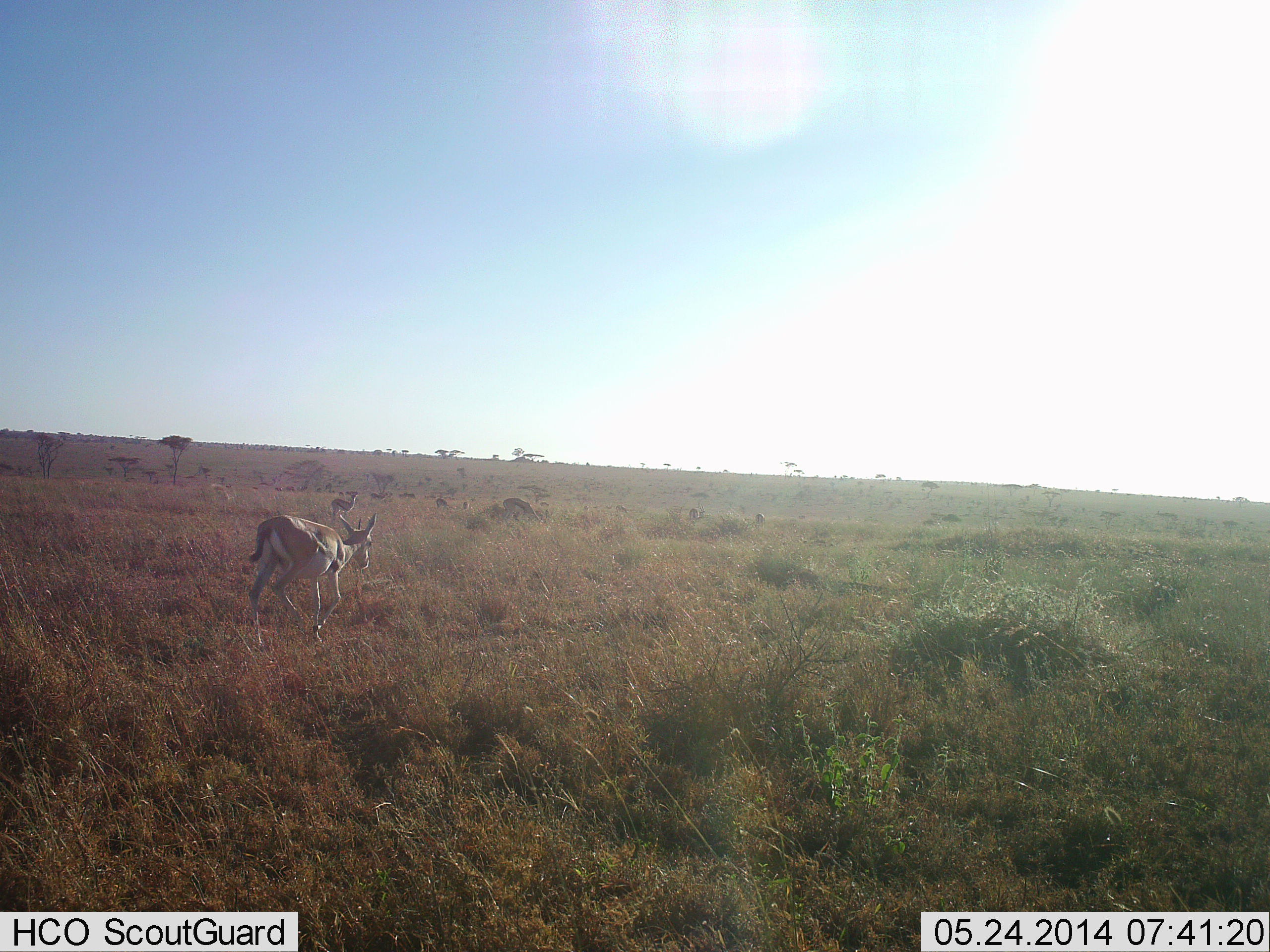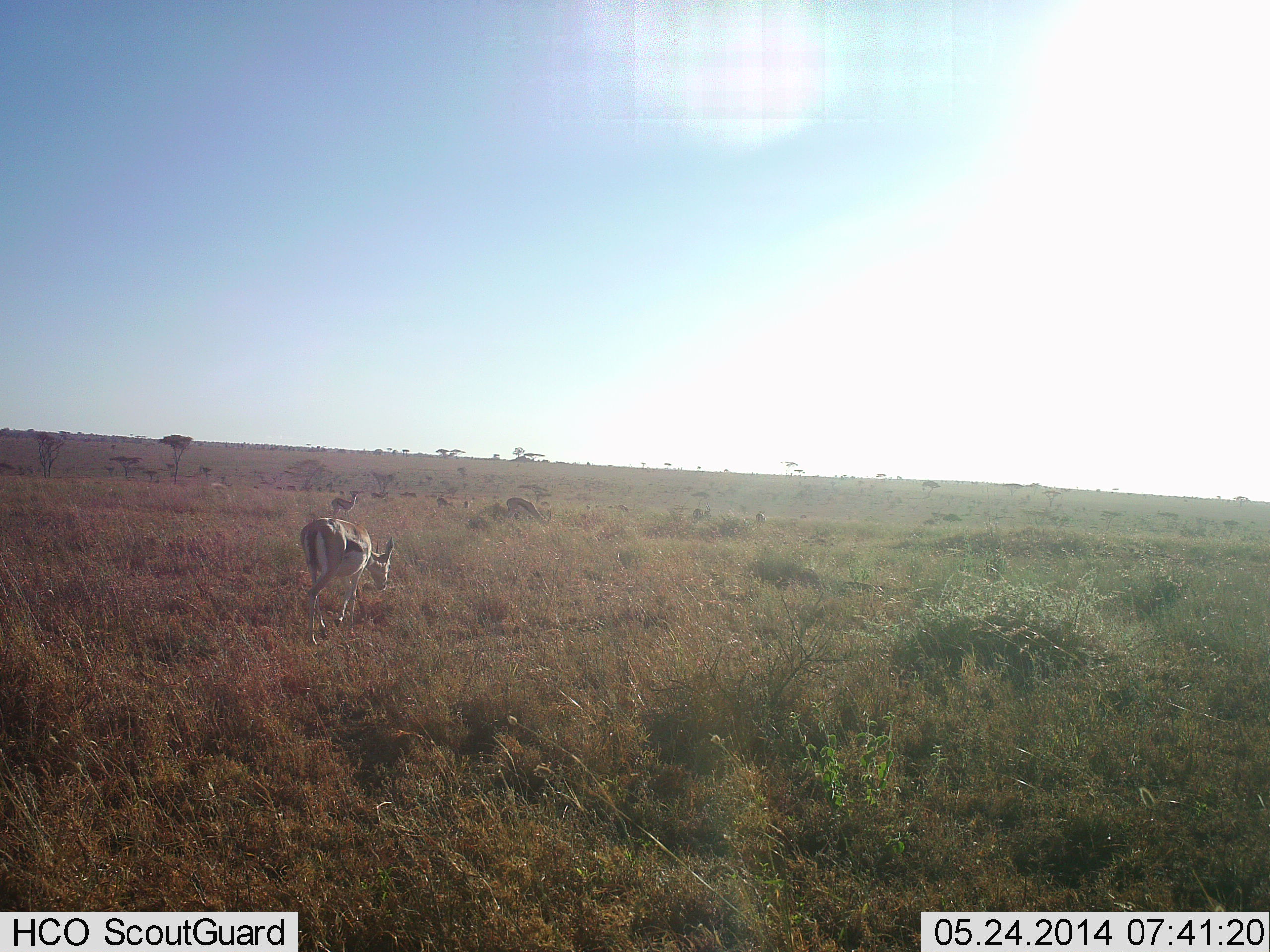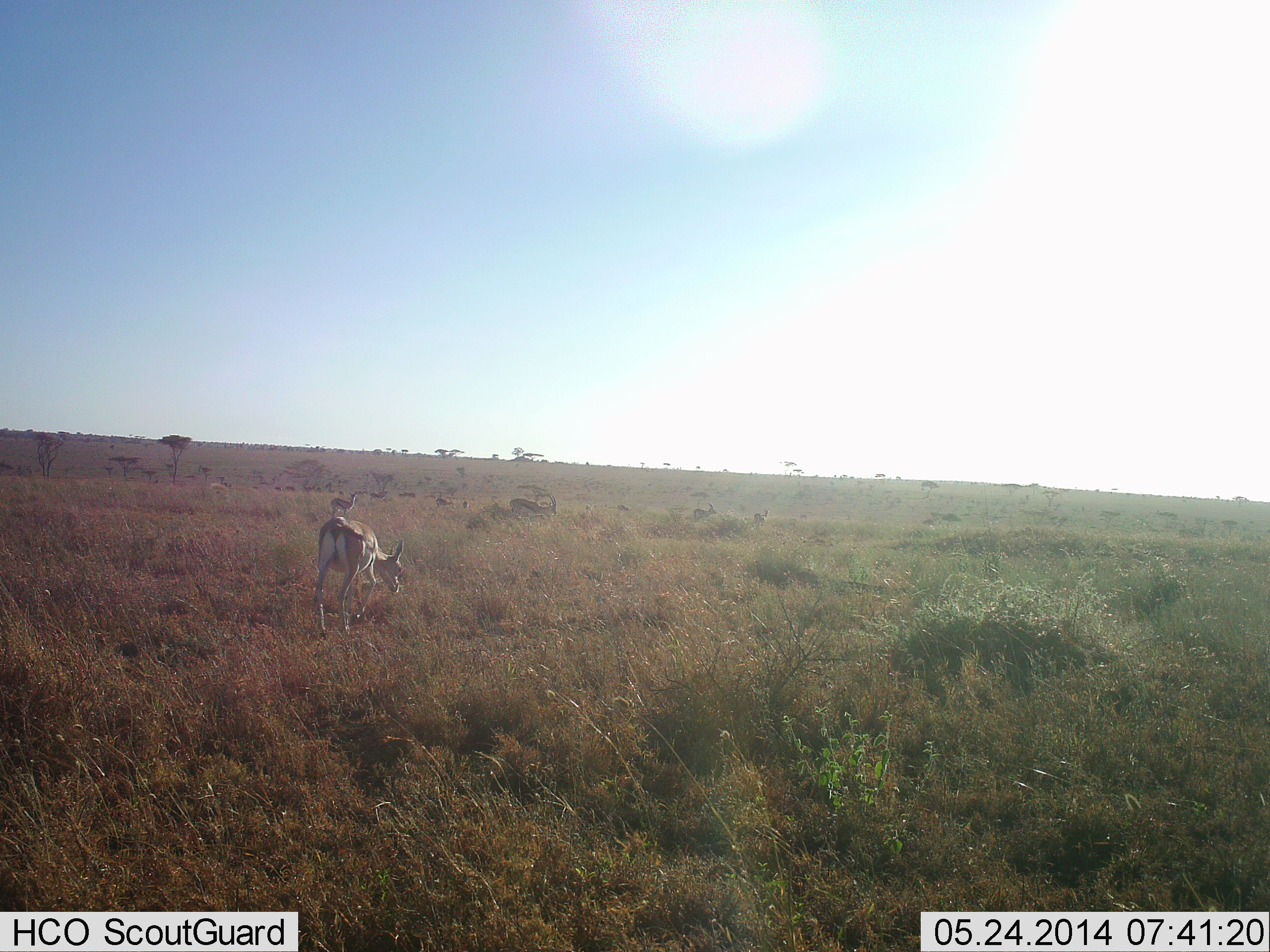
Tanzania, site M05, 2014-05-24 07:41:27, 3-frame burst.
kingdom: Animalia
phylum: Chordata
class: Mammalia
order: Artiodactyla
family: Bovidae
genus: Eudorcas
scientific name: Eudorcas thomsonii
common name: thomson's gazelle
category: gazellethomsons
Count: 6.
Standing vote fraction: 50%.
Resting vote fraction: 10%.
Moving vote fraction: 80%.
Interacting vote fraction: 10%.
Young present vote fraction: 0%.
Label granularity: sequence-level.